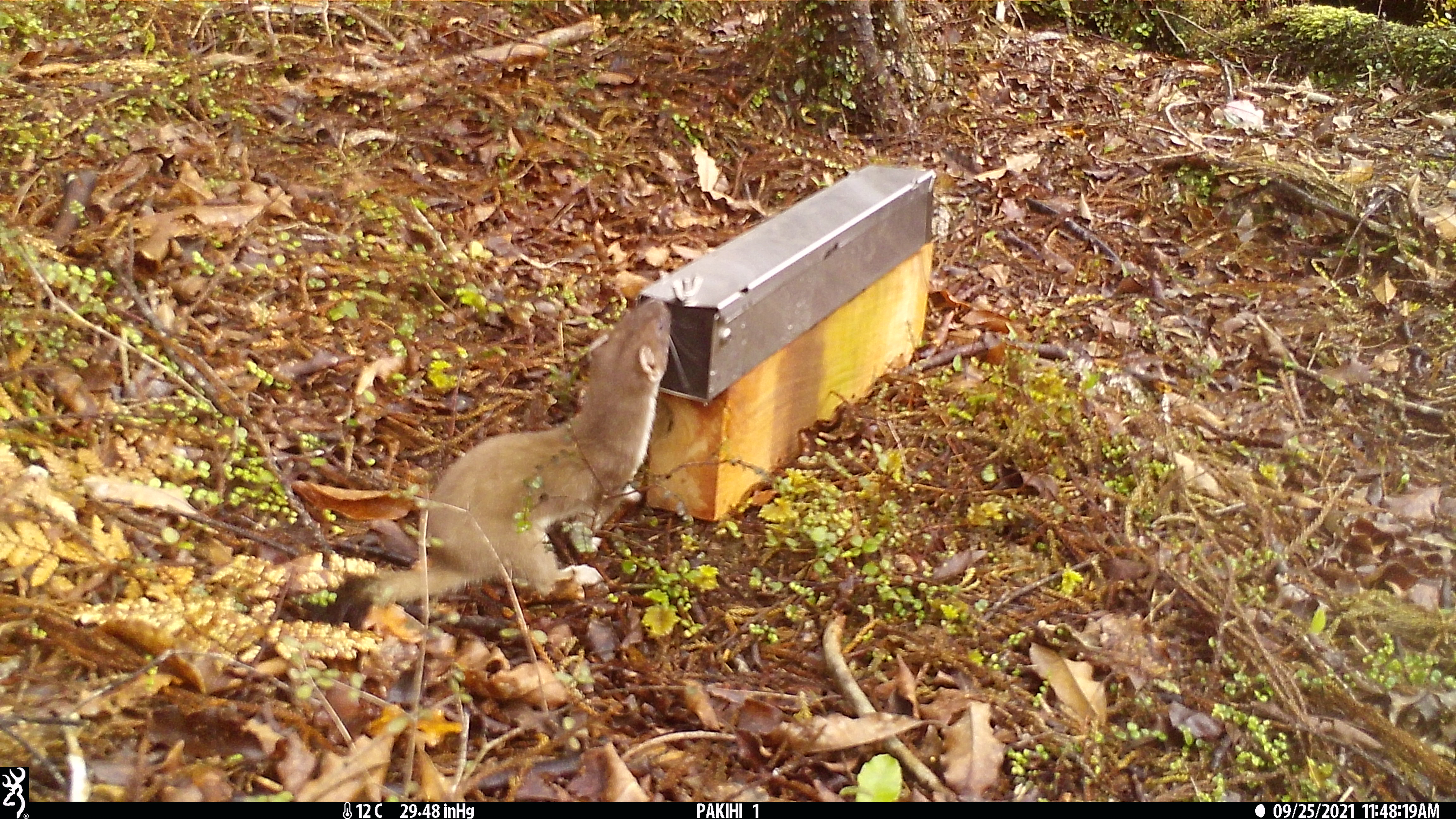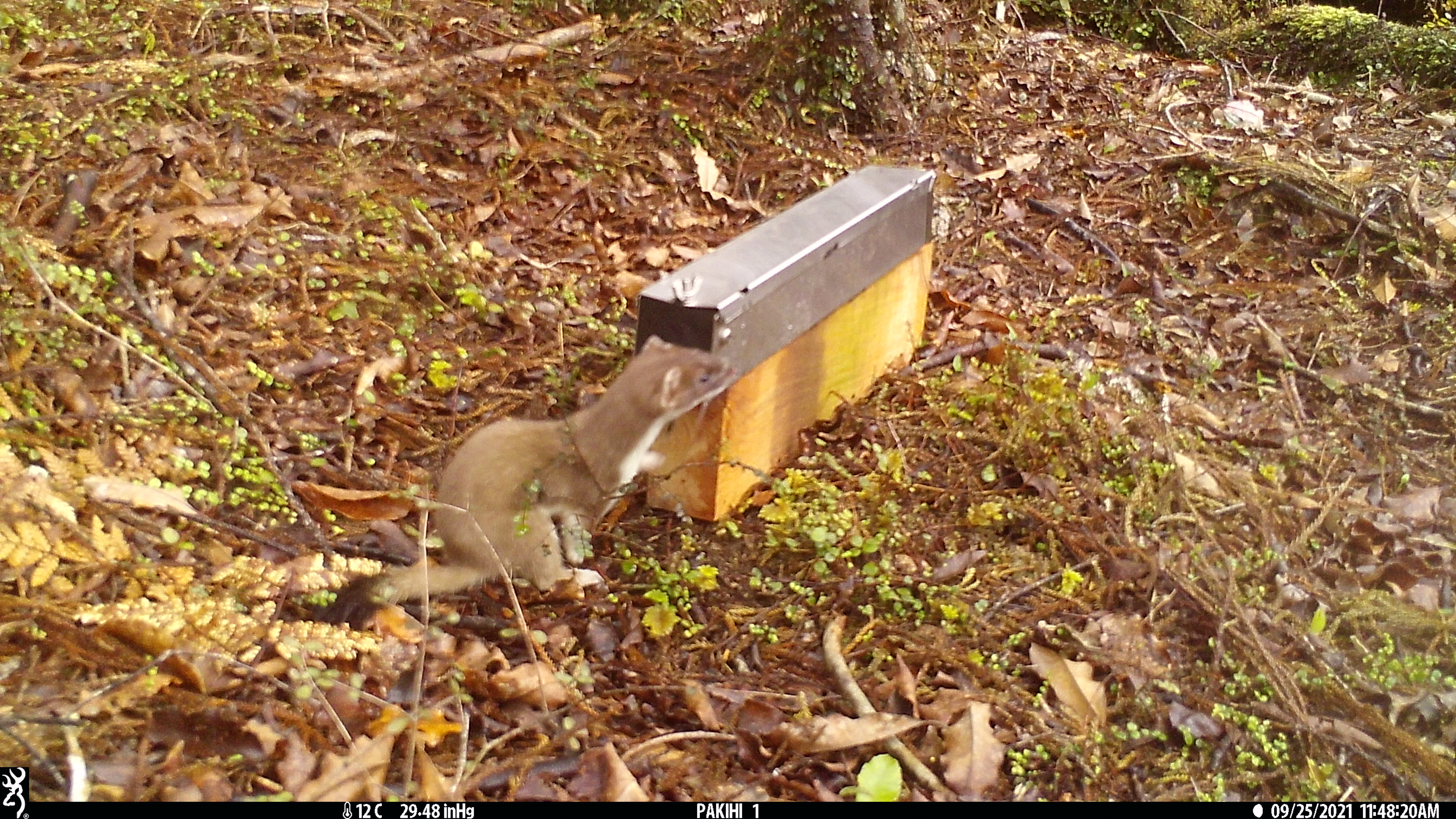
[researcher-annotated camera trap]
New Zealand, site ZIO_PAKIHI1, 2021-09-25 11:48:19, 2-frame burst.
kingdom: Animalia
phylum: Chordata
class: Mammalia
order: Carnivora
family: Mustelidae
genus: Mustela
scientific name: Mustela erminea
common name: stoat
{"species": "stoat (Mustela erminea)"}